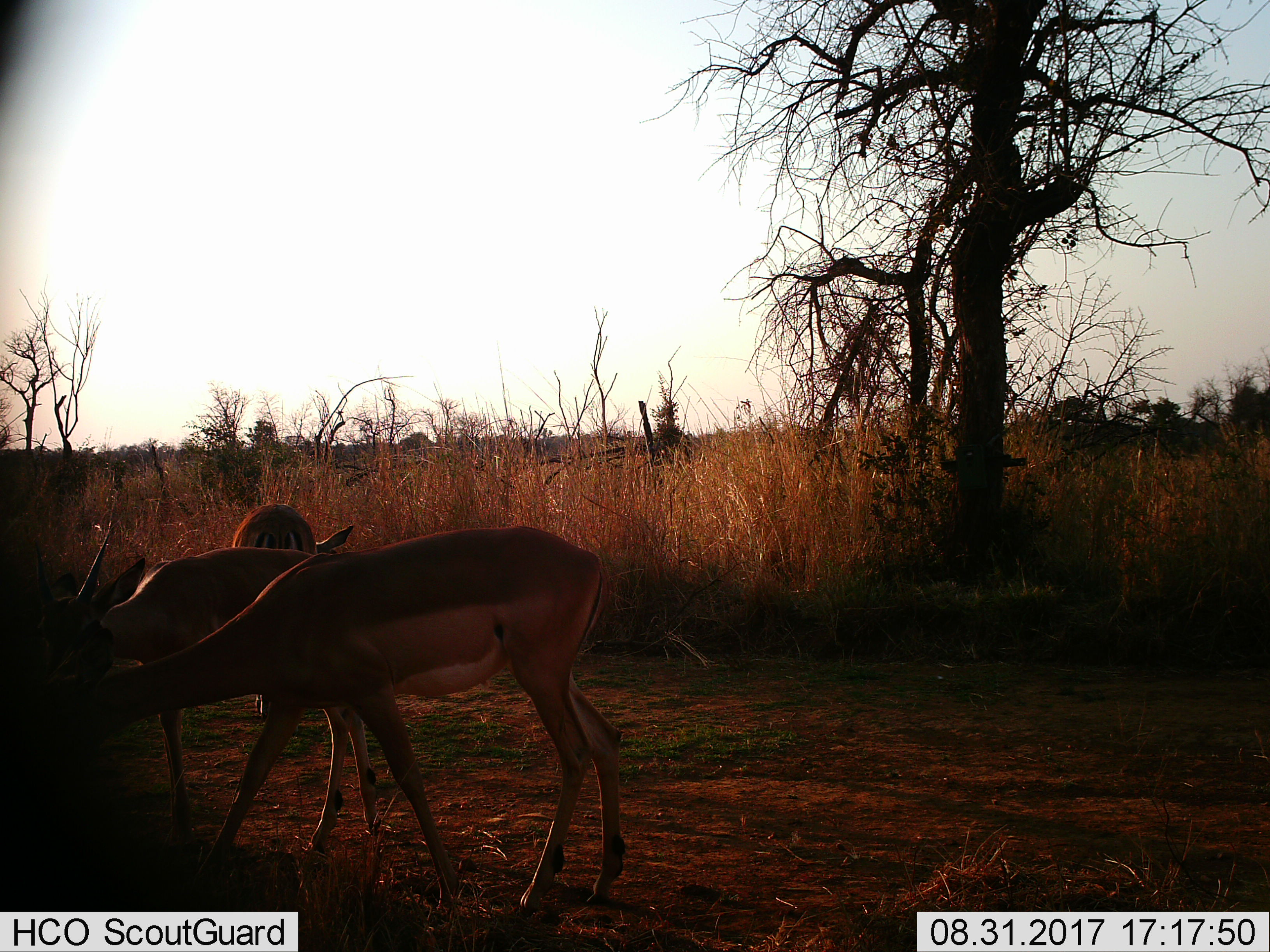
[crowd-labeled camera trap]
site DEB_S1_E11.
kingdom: Animalia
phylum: Chordata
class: Mammalia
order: Artiodactyla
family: Bovidae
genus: Aepyceros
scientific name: Aepyceros melampus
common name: impala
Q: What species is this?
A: Impala (Aepyceros melampus).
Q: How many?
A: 3.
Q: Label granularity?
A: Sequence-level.